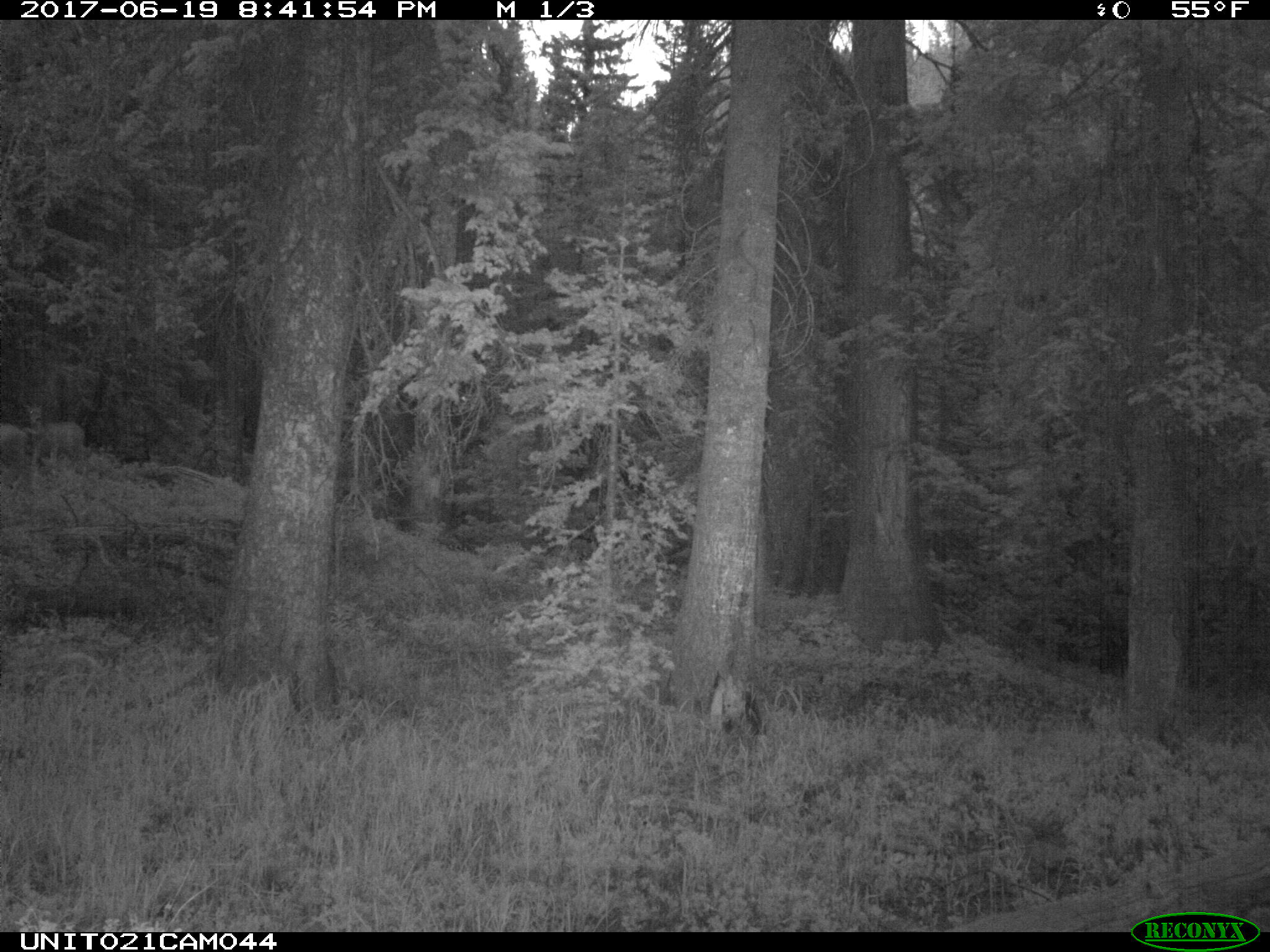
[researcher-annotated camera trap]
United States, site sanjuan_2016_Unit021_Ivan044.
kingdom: Animalia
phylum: Chordata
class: Mammalia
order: Artiodactyla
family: Cervidae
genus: Odocoileus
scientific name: Odocoileus hemionus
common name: mule deer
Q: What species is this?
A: Odocoileus hemionus (mule deer).